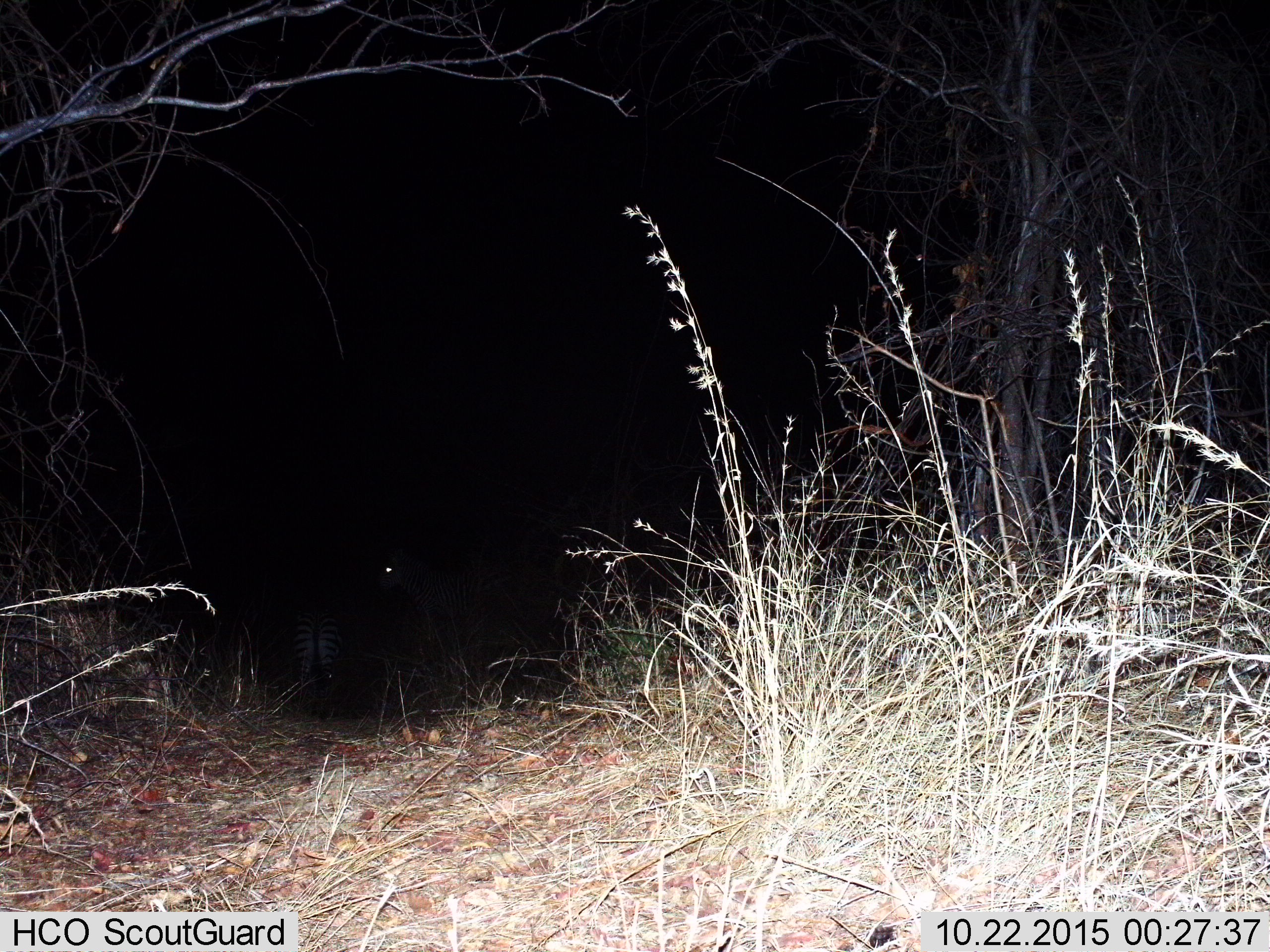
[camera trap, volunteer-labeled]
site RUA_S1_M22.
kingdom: Animalia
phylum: Chordata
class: Mammalia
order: Perissodactyla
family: Equidae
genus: Equus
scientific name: Equus quagga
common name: plains zebra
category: zebraplains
Zebraplains (plains zebra) (Equus quagga), count 1. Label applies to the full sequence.